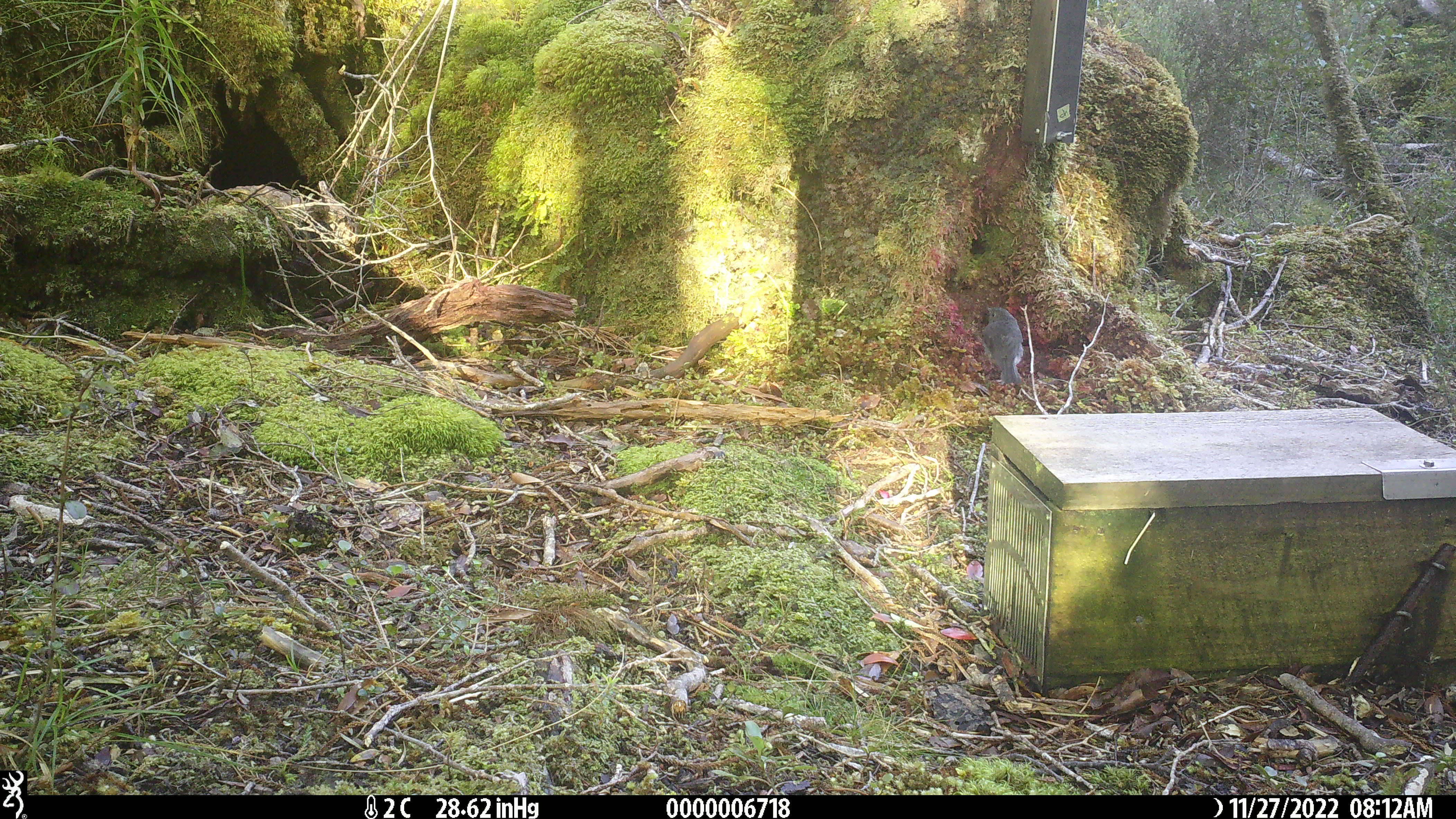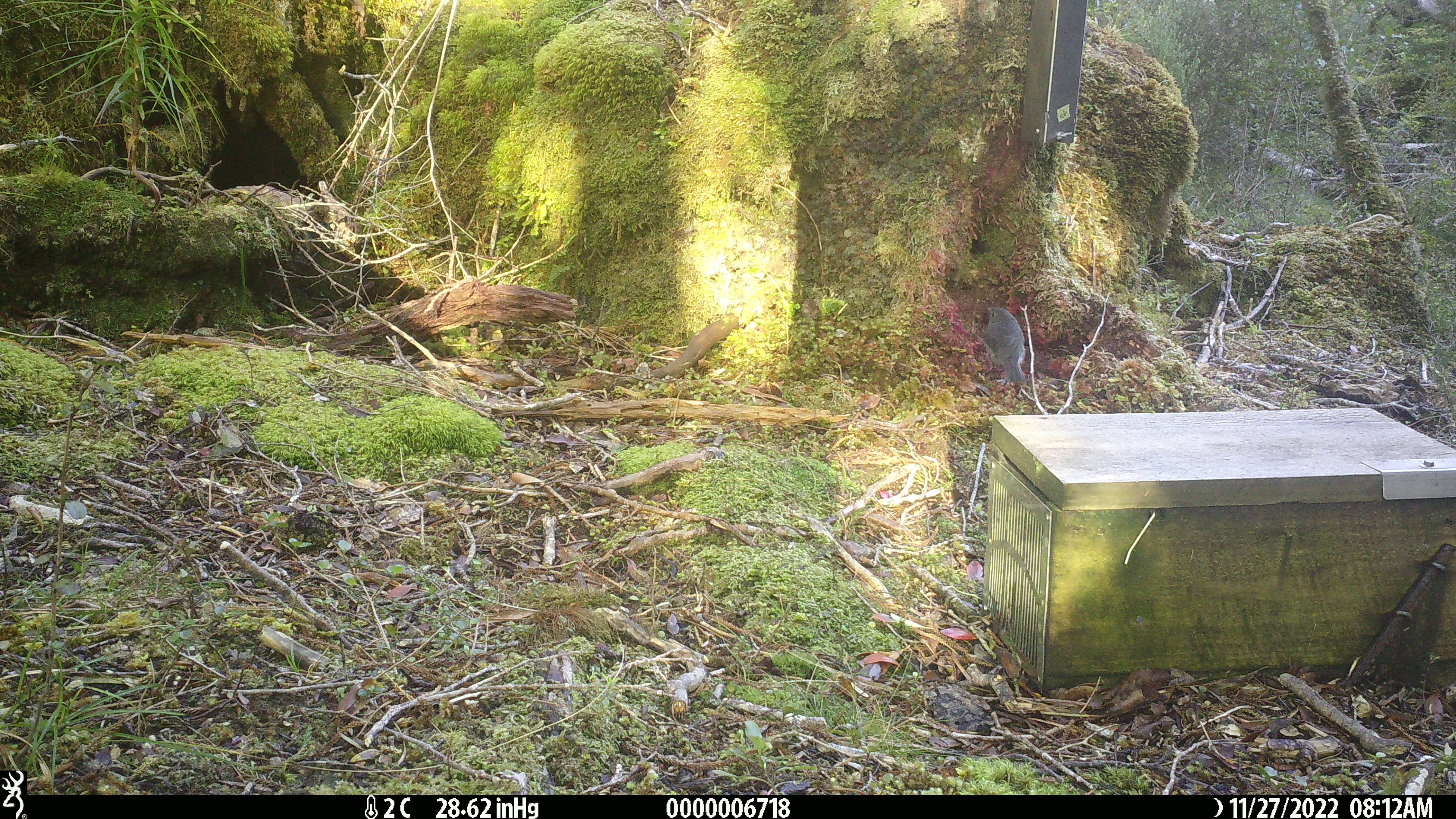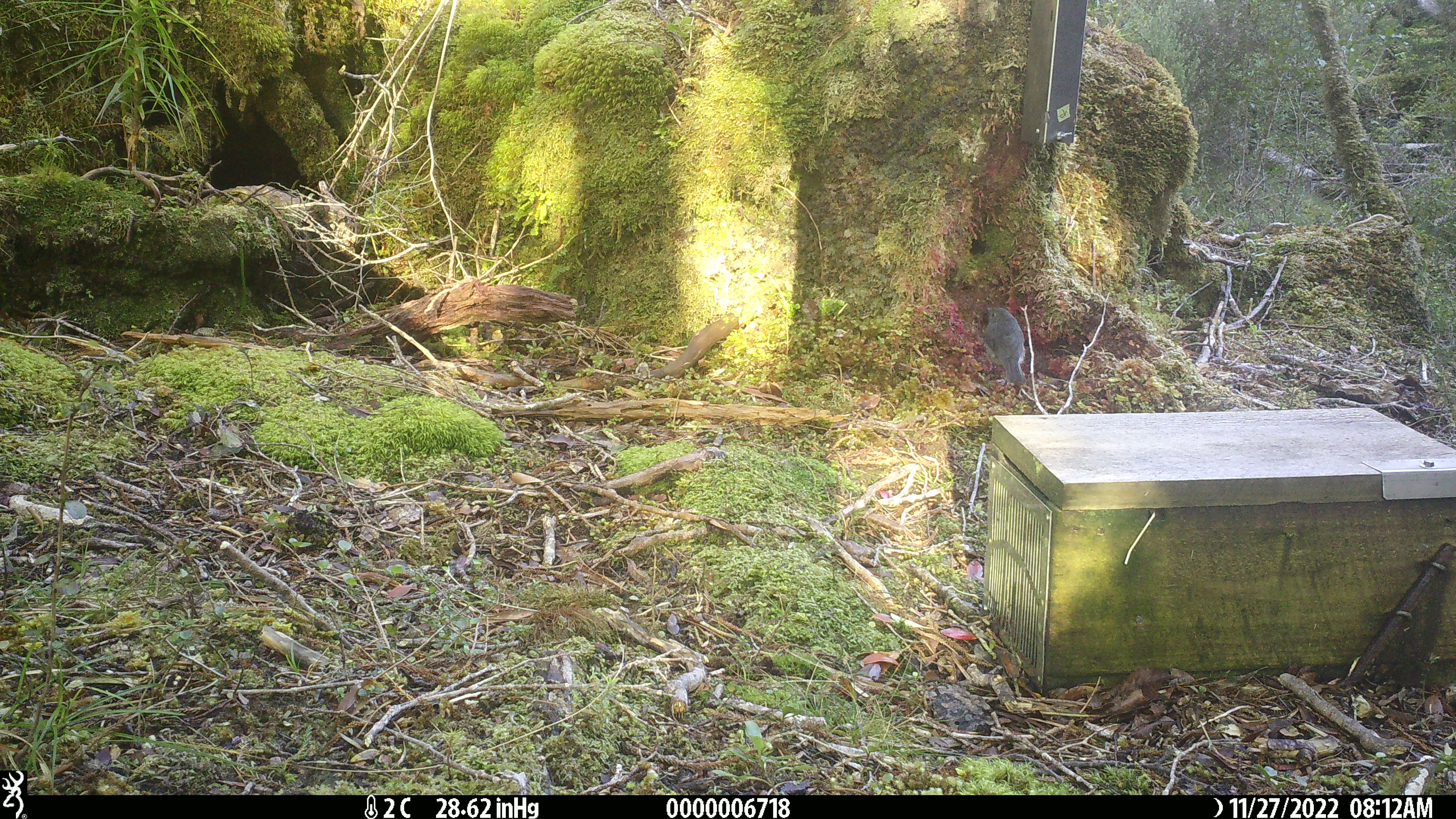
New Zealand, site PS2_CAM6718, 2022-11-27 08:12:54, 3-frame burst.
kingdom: Animalia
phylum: Chordata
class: Aves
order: Passeriformes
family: Petroicidae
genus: Petroica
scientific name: Petroica australis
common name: new zealand robin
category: robin